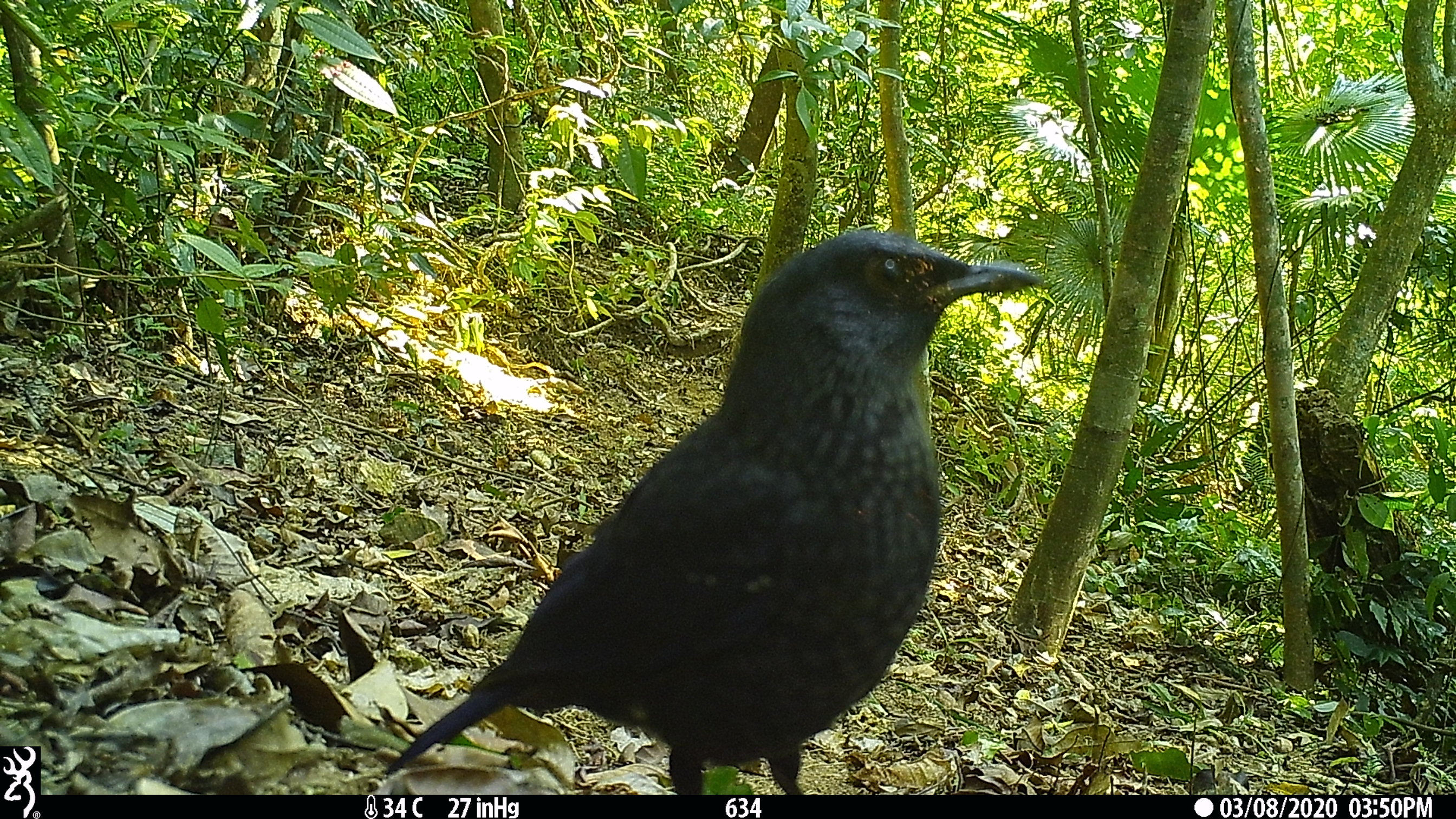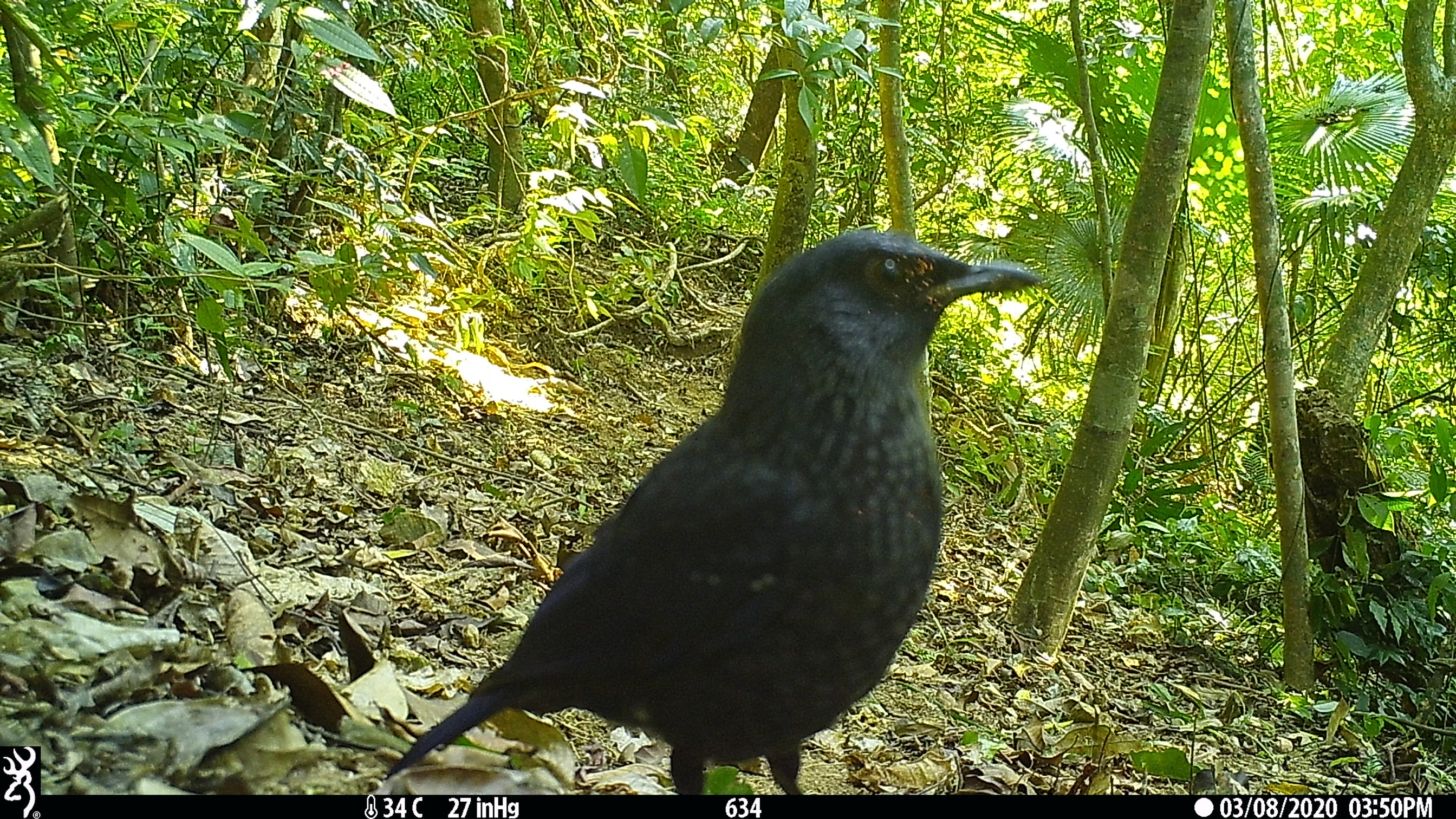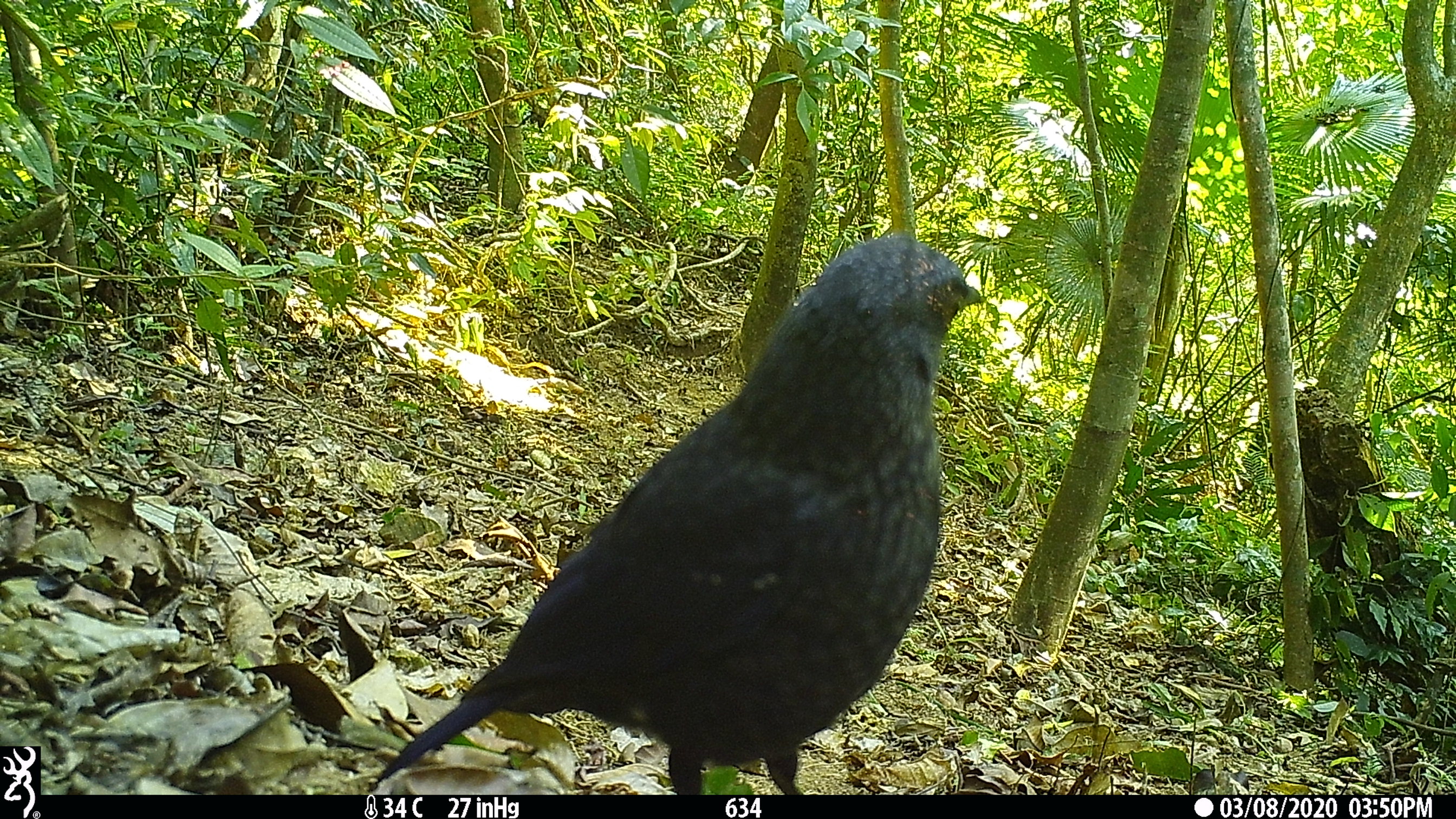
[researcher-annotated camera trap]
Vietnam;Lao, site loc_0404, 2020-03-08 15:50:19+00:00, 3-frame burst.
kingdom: Animalia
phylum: Chordata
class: Aves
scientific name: Aves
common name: bird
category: unidentified bird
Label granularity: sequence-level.